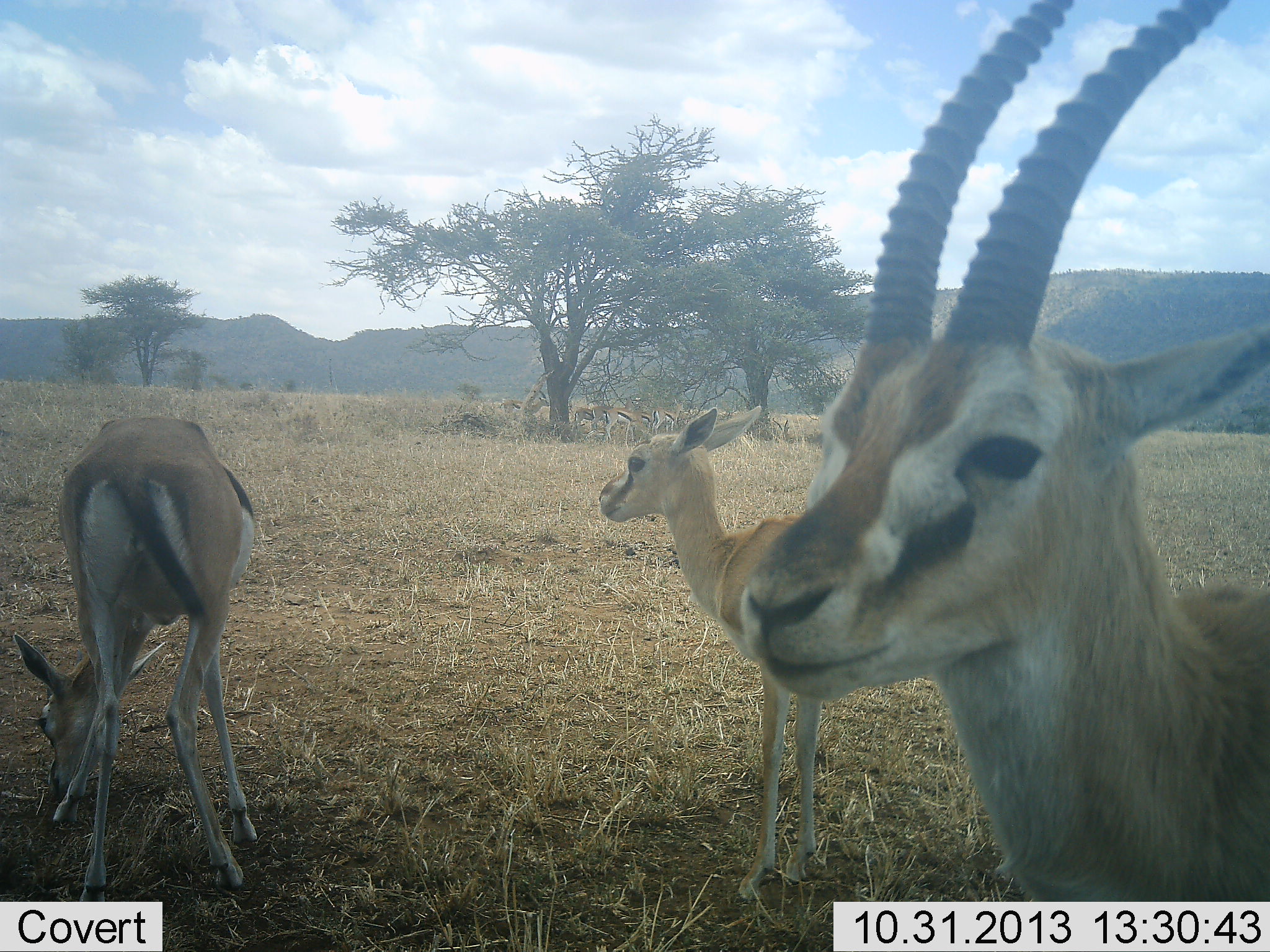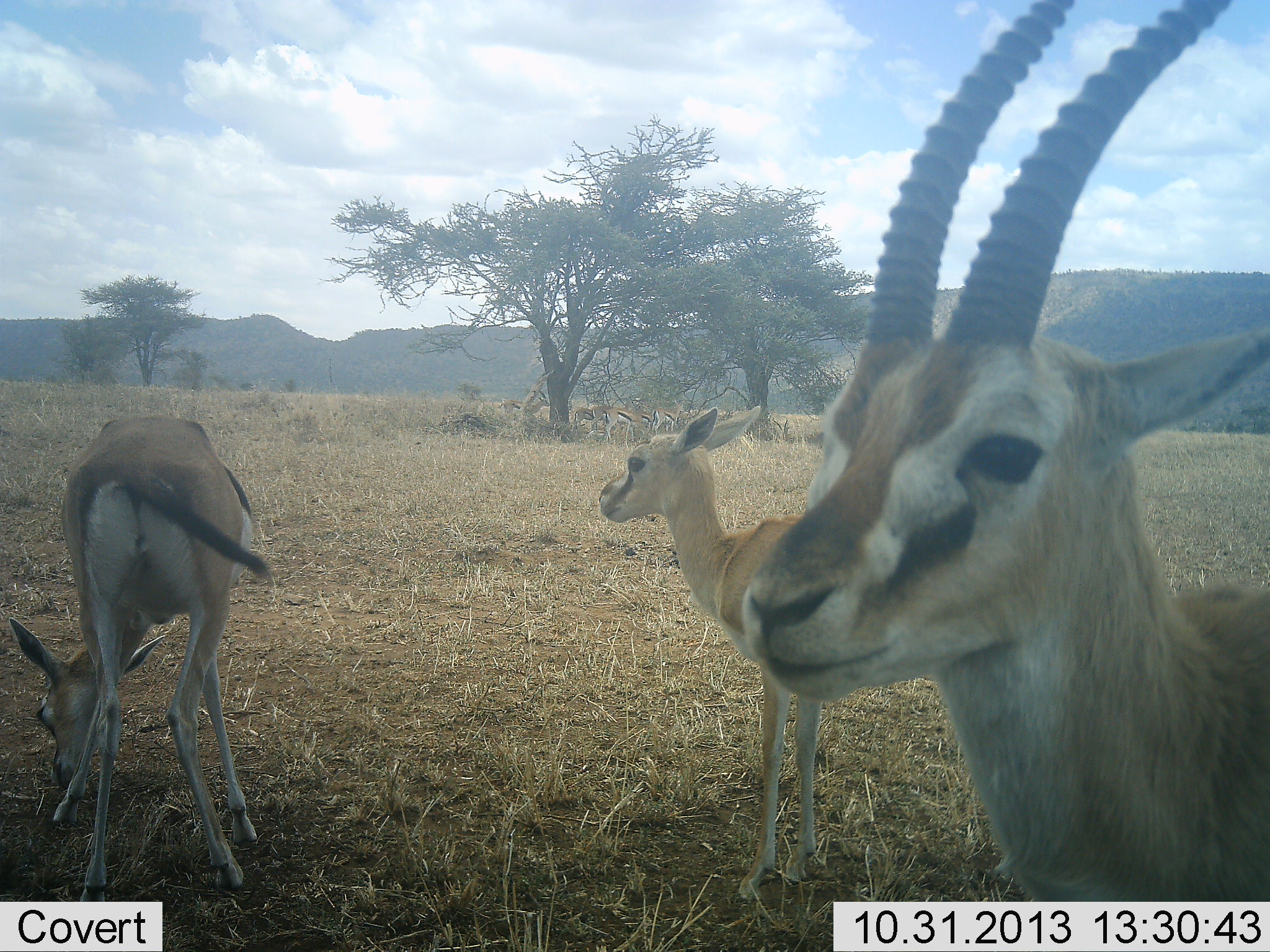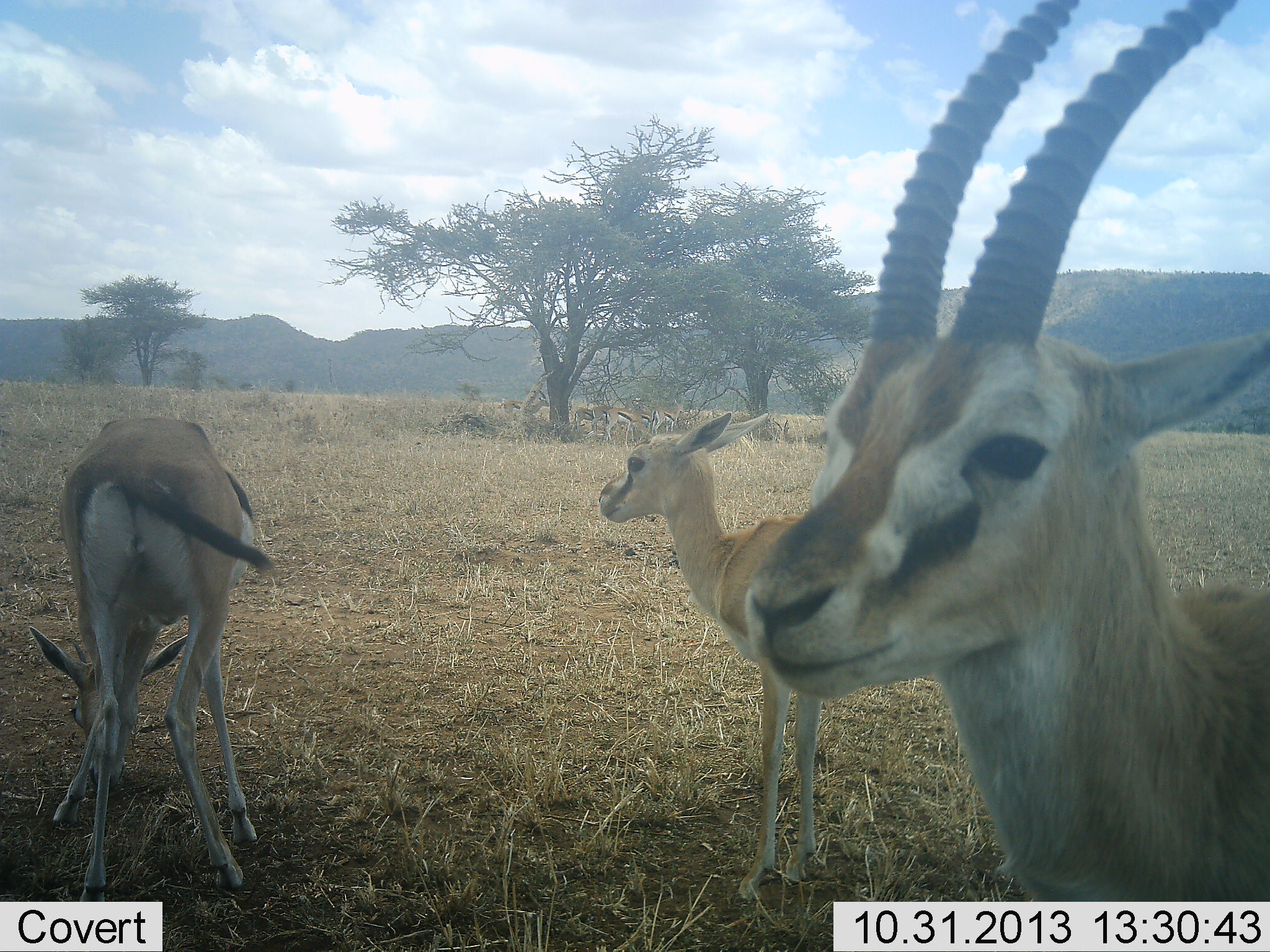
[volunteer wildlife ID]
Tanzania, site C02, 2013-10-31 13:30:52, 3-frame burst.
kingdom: Animalia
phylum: Chordata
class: Mammalia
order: Artiodactyla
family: Bovidae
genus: Eudorcas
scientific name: Eudorcas thomsonii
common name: thomson's gazelle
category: gazellethomsons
Gazellethomsons (thomson's gazelle) (Eudorcas thomsonii), count 7. Behavior (volunteer vote fractions): standing 100%, resting 30%, moving 0%, interacting 0%. Young present (vote fraction): 30%. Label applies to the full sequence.